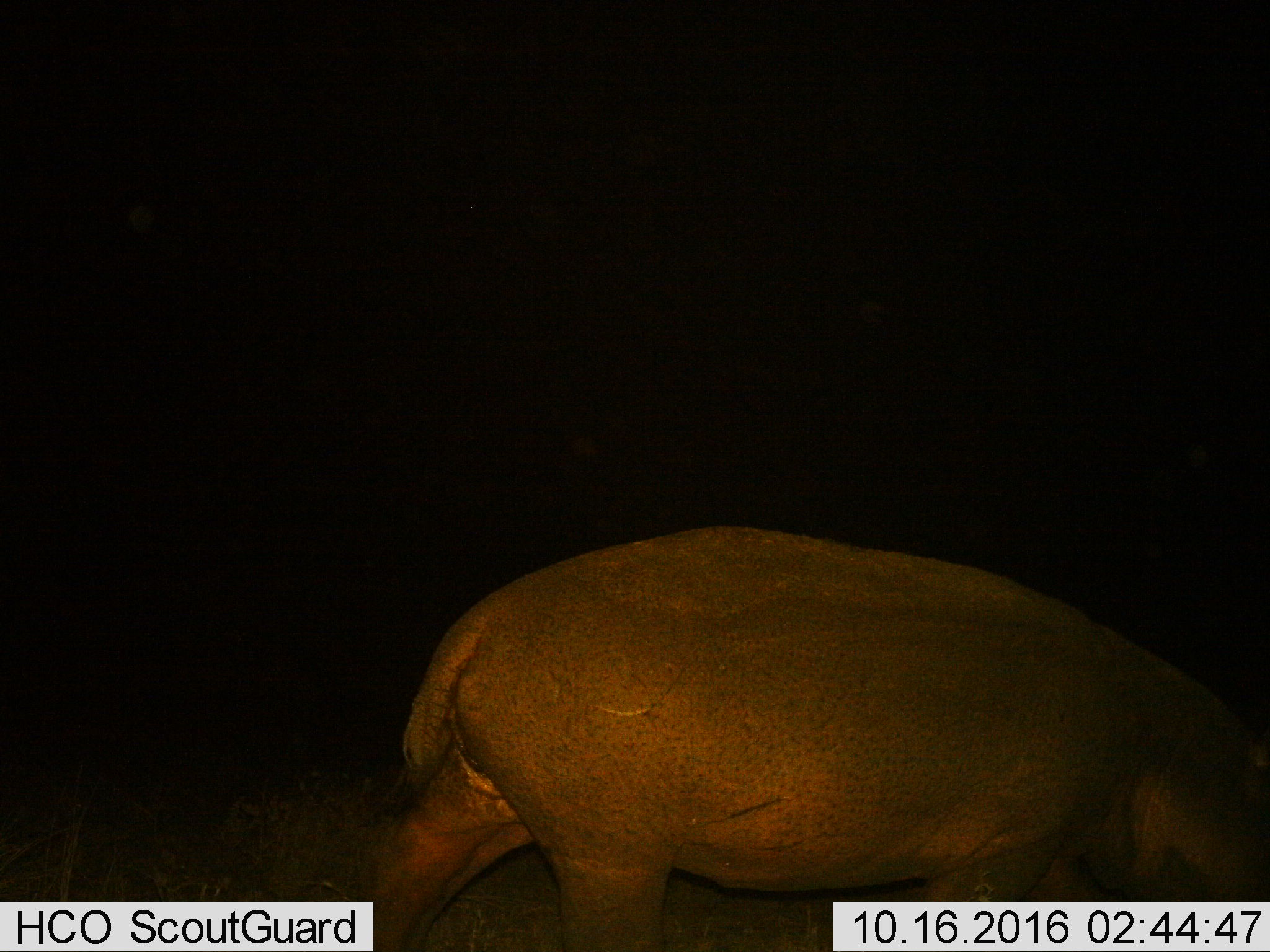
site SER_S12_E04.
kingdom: Animalia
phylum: Chordata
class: Mammalia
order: Artiodactyla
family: Hippopotamidae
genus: Hippopotamus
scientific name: Hippopotamus amphibius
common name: hippopotamus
Hippopotamus (Hippopotamus amphibius), count 1. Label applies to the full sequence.